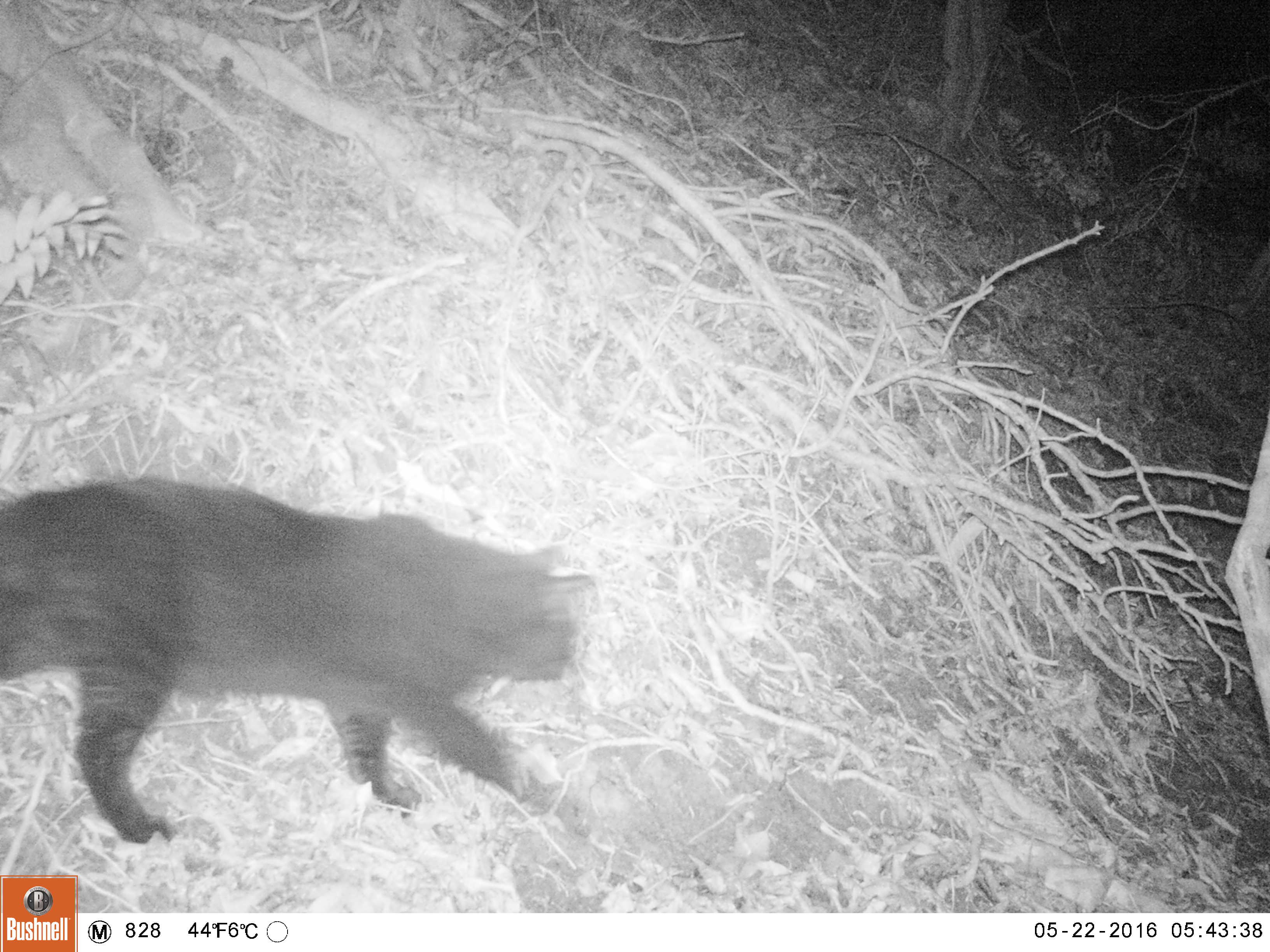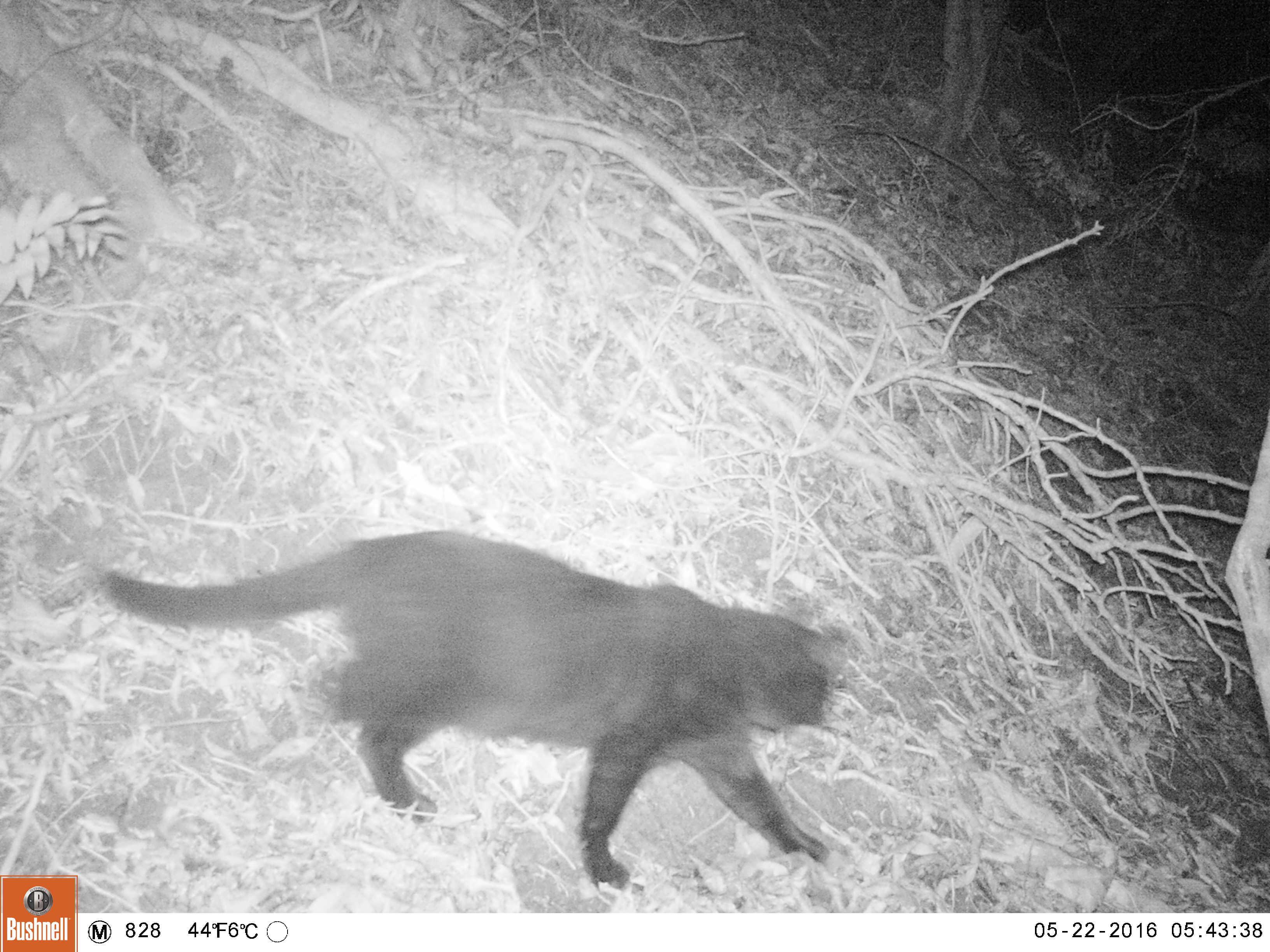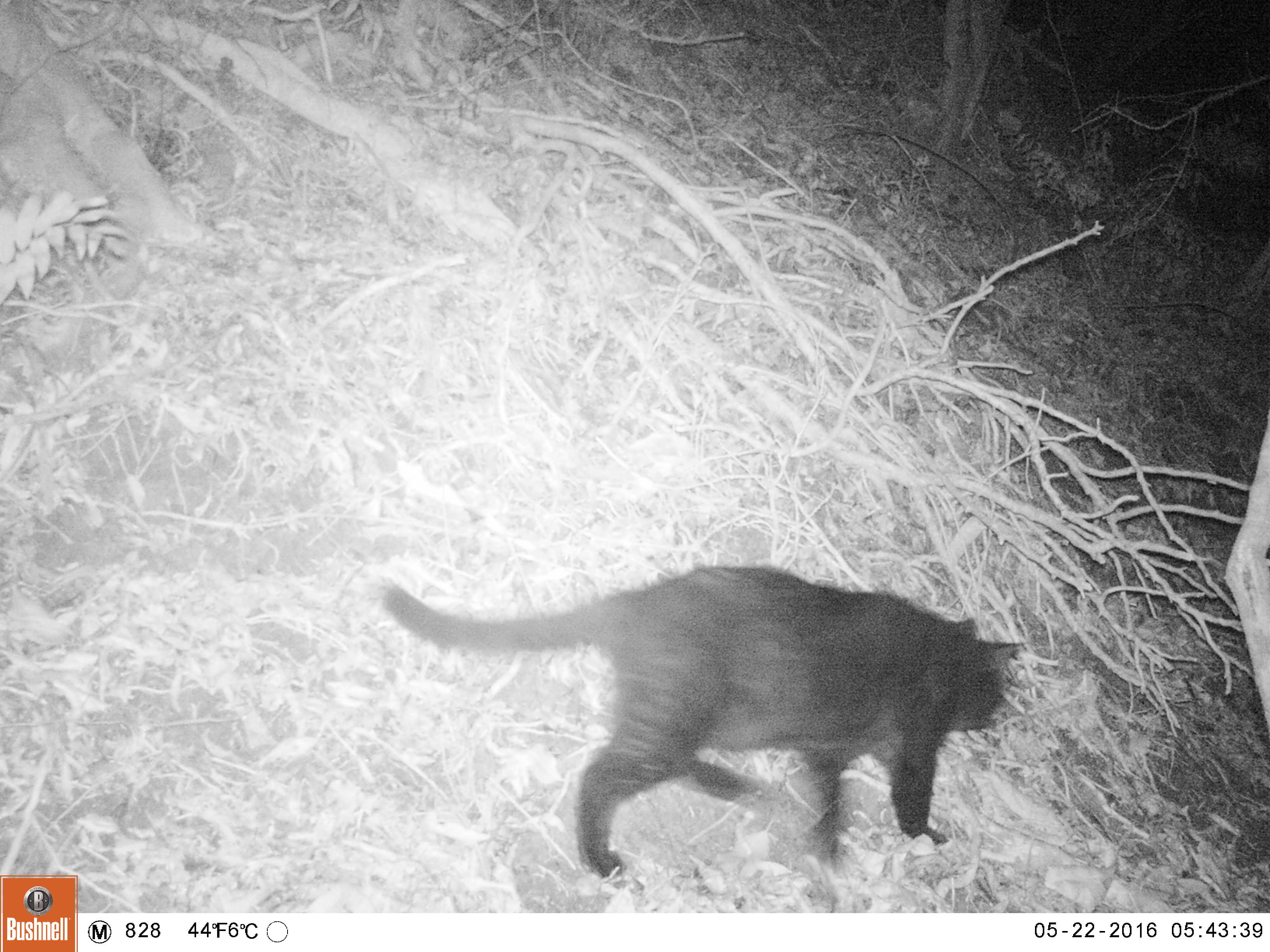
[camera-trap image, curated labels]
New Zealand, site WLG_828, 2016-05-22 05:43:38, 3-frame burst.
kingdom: Animalia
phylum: Chordata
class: Mammalia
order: Carnivora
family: Felidae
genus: Felis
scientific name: Felis catus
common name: domestic cat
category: cat